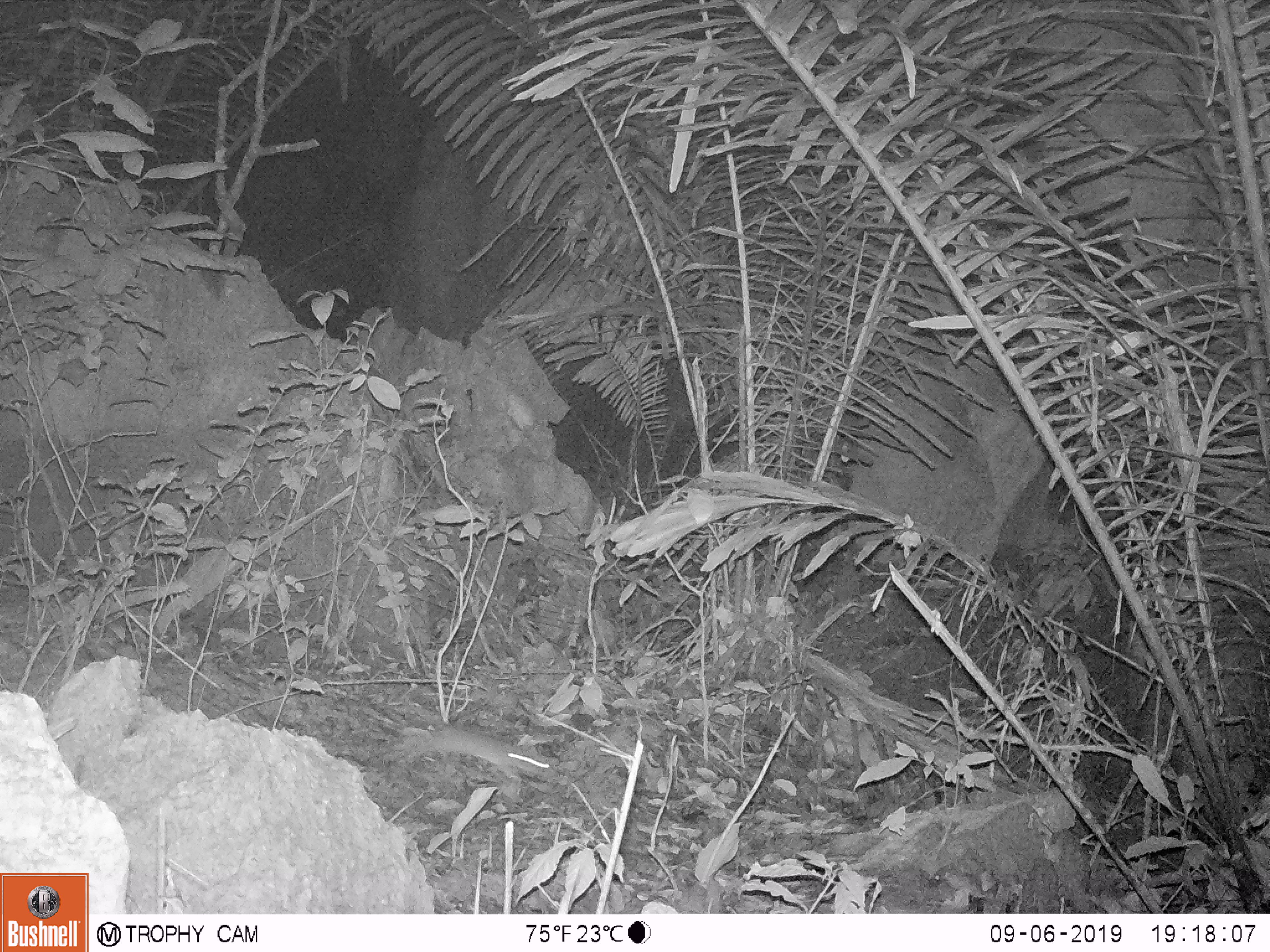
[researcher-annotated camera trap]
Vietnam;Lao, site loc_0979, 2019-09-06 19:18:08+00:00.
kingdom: Animalia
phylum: Chordata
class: Mammalia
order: Rodentia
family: Muridae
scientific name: Muridae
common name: old-world mice and rats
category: unidentified murid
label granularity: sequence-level